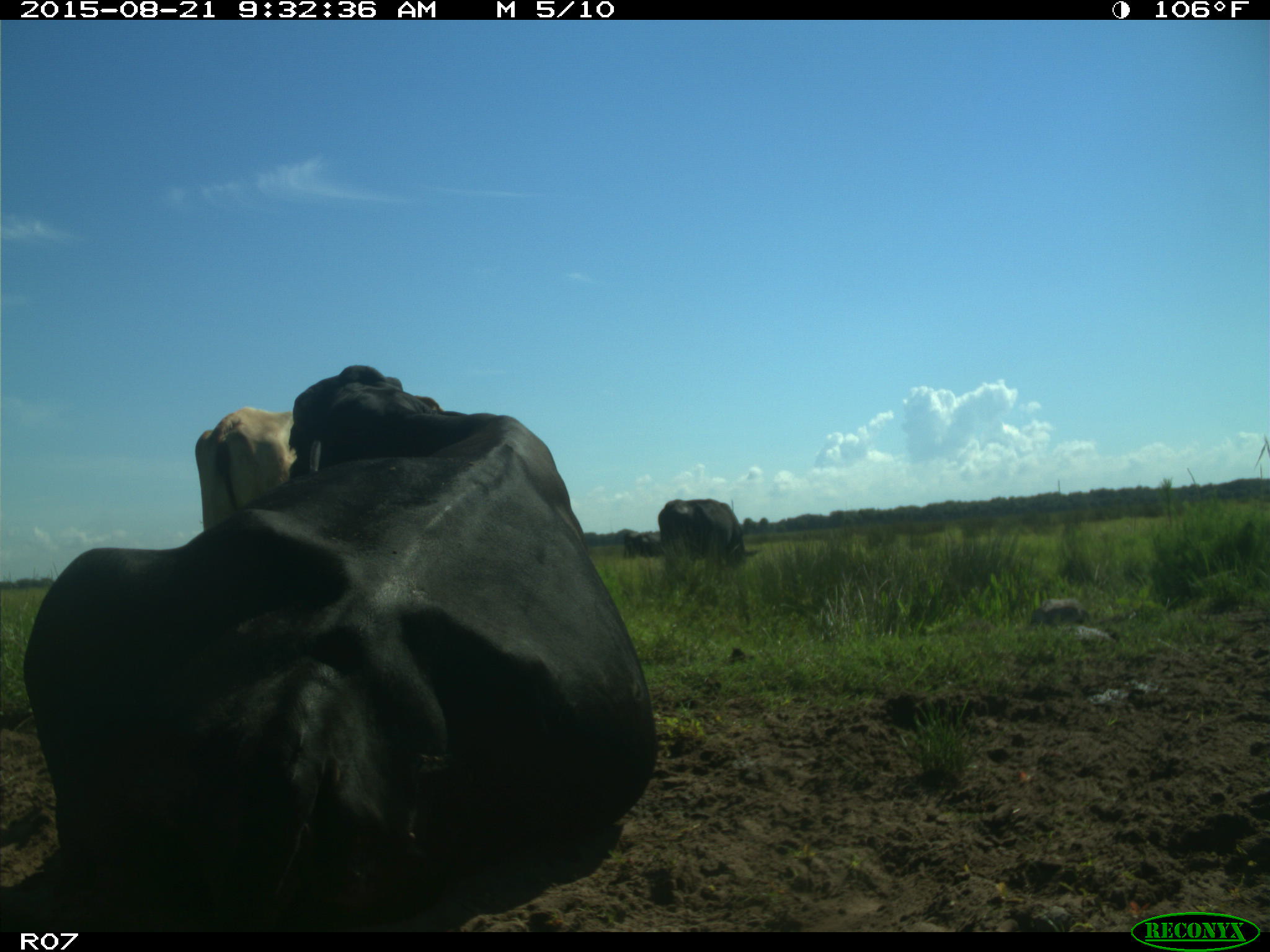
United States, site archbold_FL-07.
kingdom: Animalia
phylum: Chordata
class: Mammalia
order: Artiodactyla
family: Bovidae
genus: Bos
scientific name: Bos taurus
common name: domestic cow